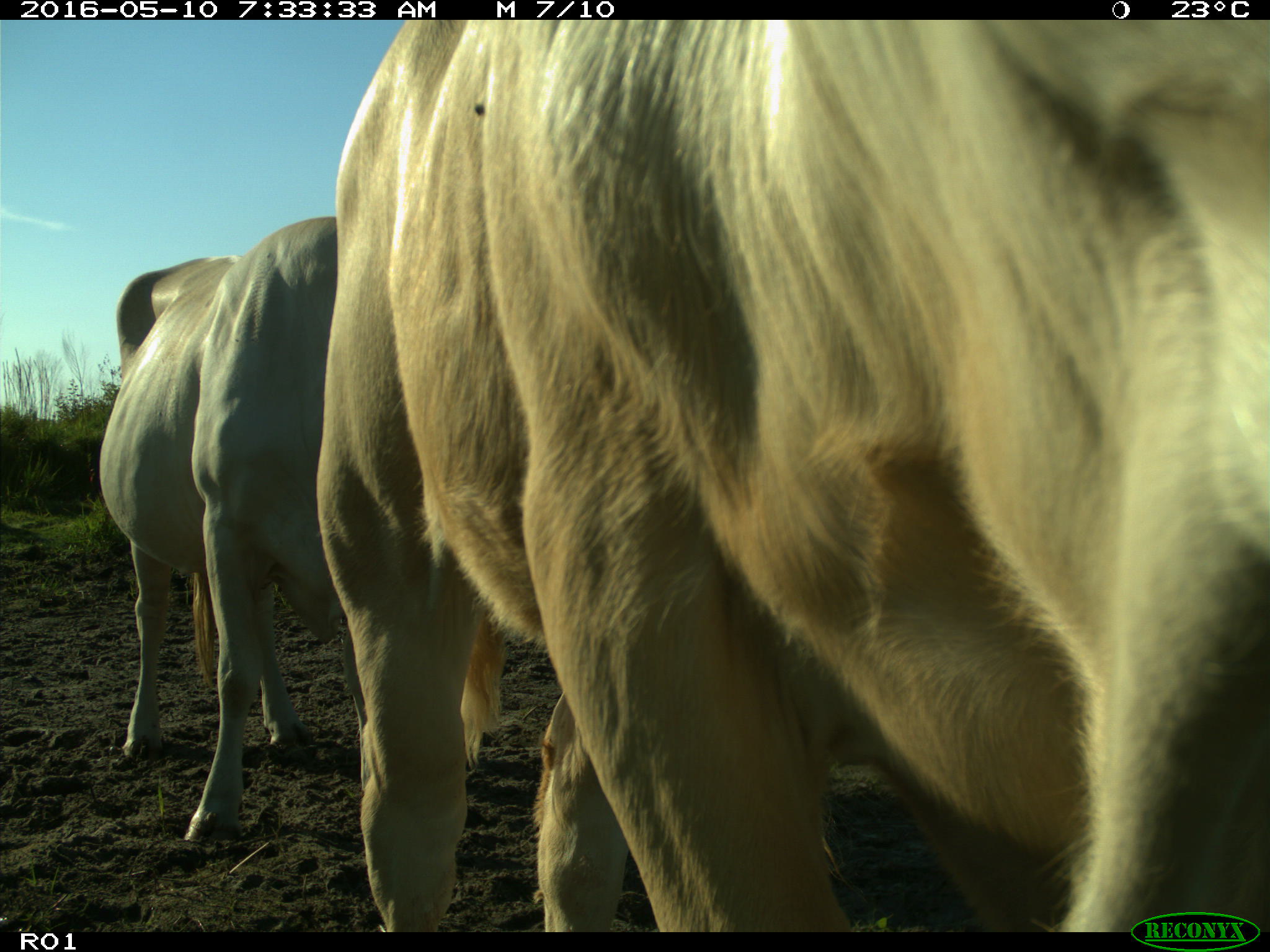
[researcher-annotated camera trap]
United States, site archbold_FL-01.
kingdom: Animalia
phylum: Chordata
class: Mammalia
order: Artiodactyla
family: Bovidae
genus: Bos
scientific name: Bos taurus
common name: domestic cow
Bos taurus (domestic cow).